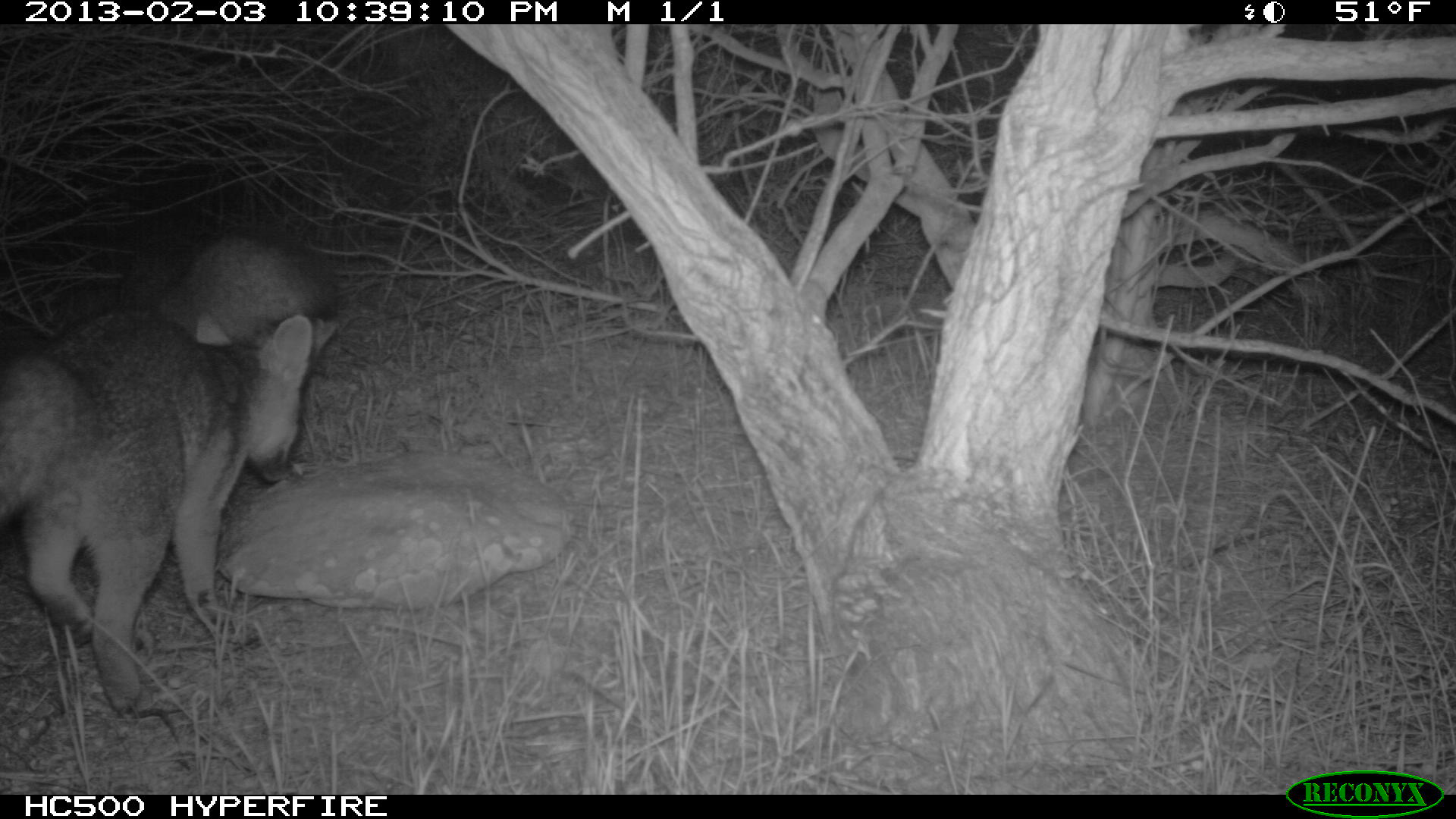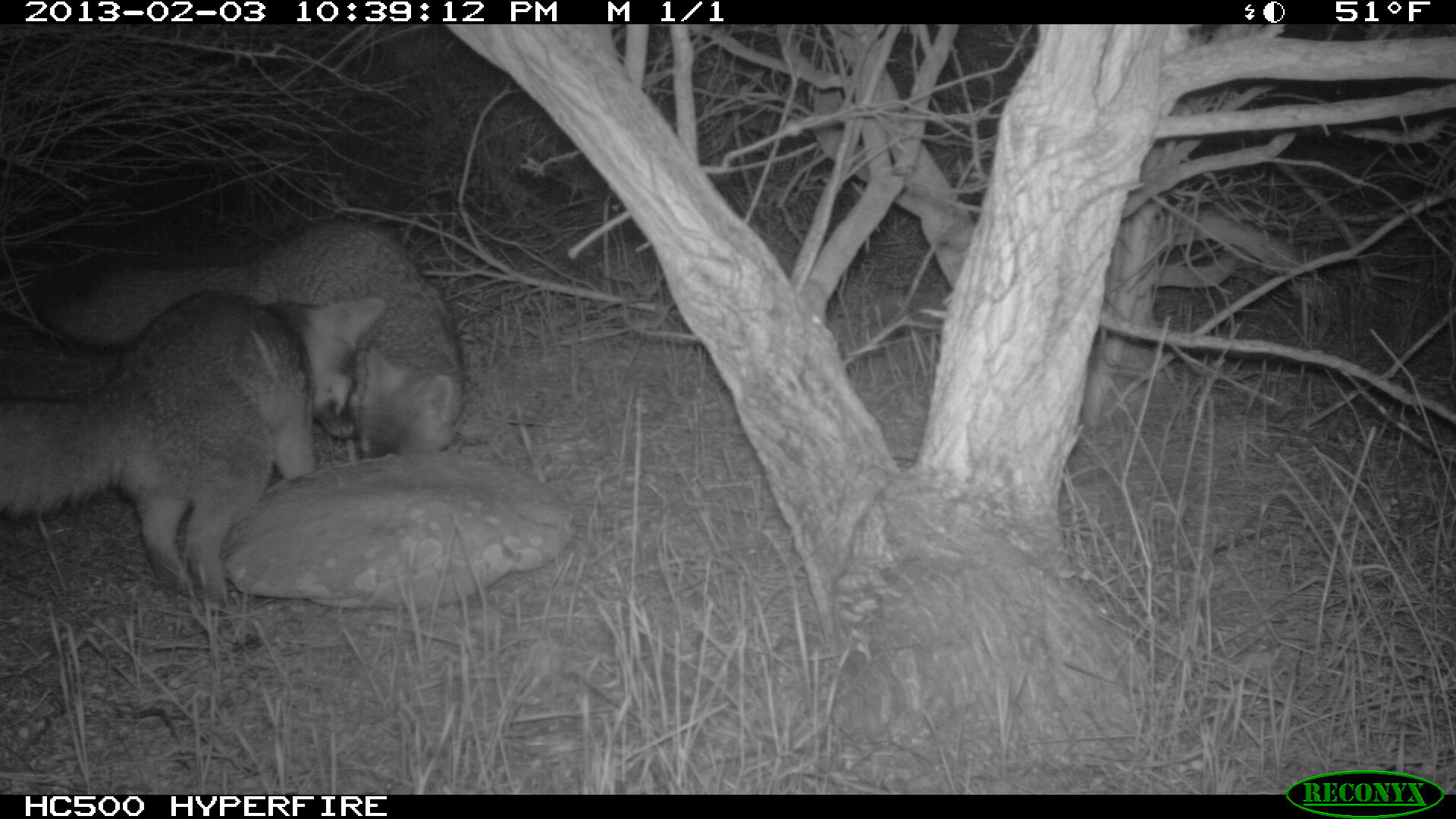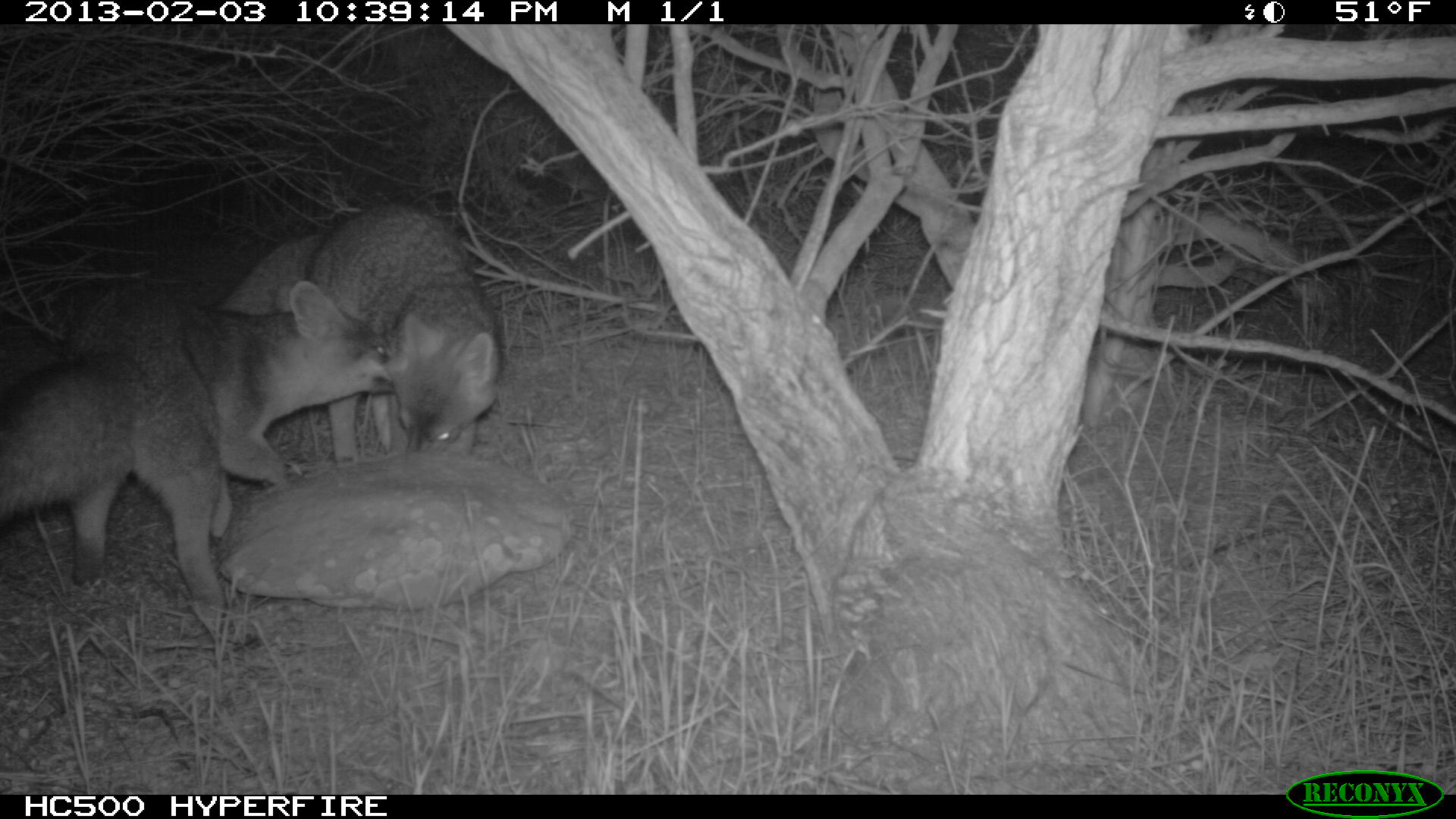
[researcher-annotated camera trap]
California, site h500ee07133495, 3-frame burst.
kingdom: Animalia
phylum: Chordata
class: Mammalia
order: Carnivora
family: Canidae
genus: Urocyon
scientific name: Urocyon littoralis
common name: island fox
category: fox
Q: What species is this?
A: Fox (island fox) (Urocyon littoralis).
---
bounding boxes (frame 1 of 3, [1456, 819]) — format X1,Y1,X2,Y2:
fox: 0,314,312,715; 55,213,338,347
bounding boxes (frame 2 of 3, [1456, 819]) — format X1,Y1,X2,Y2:
fox: 0,289,384,613; 30,218,464,460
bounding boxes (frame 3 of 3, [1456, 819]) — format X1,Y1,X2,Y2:
fox: 0,280,396,621; 210,203,504,490